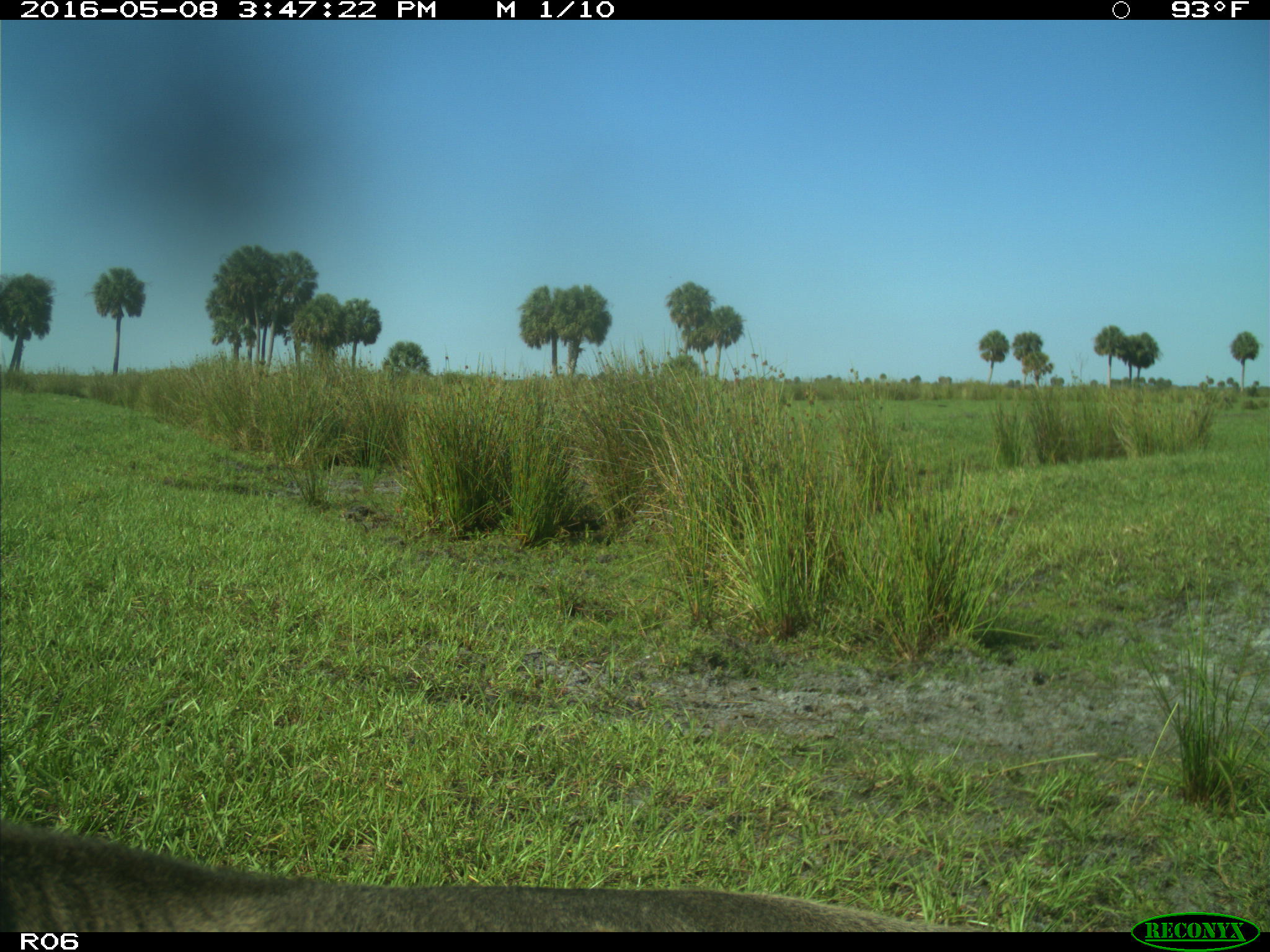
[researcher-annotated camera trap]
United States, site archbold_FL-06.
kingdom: Animalia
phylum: Chordata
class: Mammalia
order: Artiodactyla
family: Bovidae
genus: Bos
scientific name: Bos taurus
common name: domestic cow